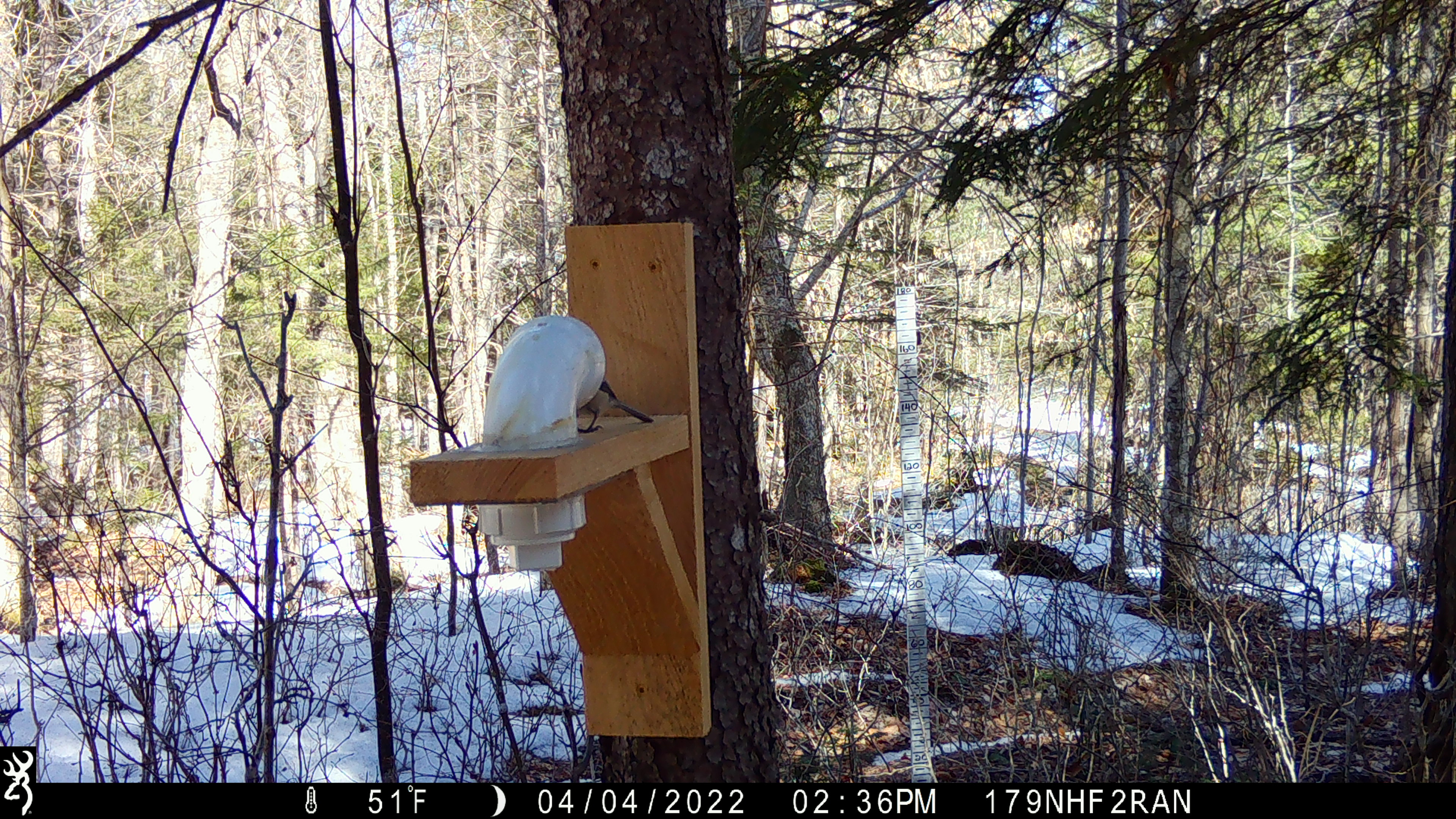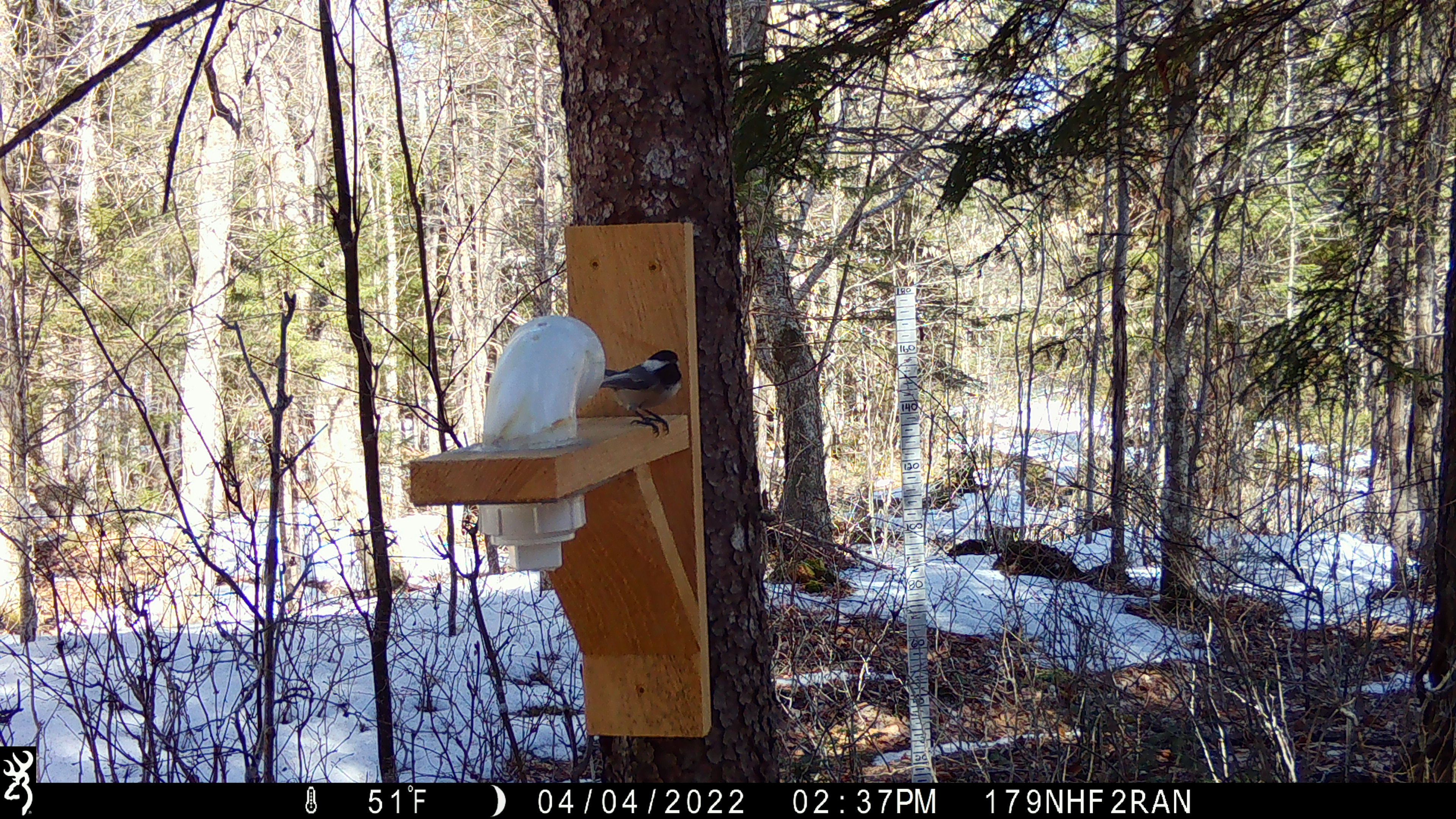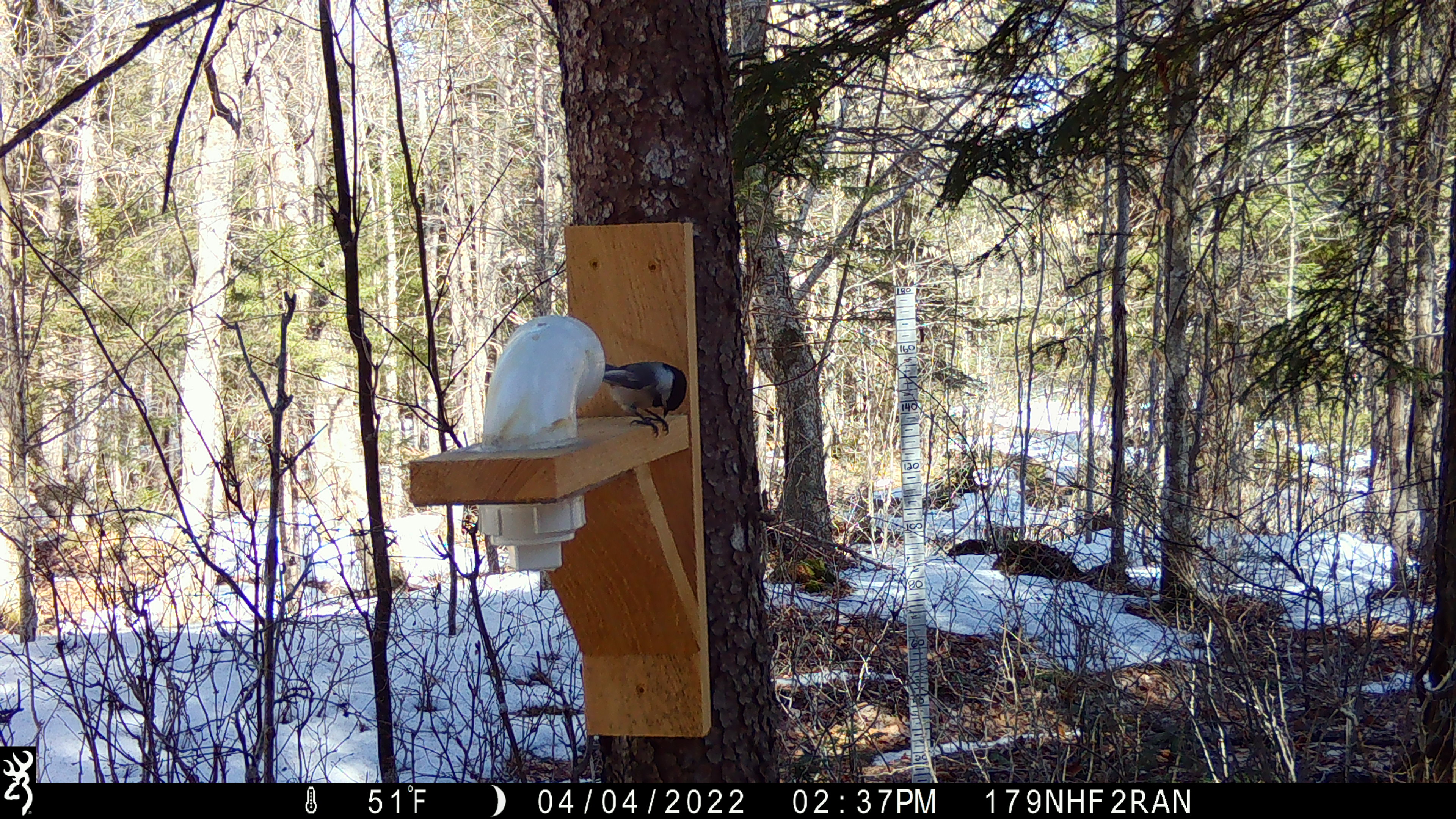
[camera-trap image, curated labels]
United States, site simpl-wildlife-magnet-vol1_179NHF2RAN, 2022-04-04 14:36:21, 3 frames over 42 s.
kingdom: Animalia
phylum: Chordata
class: Aves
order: Passeriformes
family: Paridae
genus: Poecile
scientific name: Poecile atricapillus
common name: black-capped chickadee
Black-capped chickadee (Poecile atricapillus).